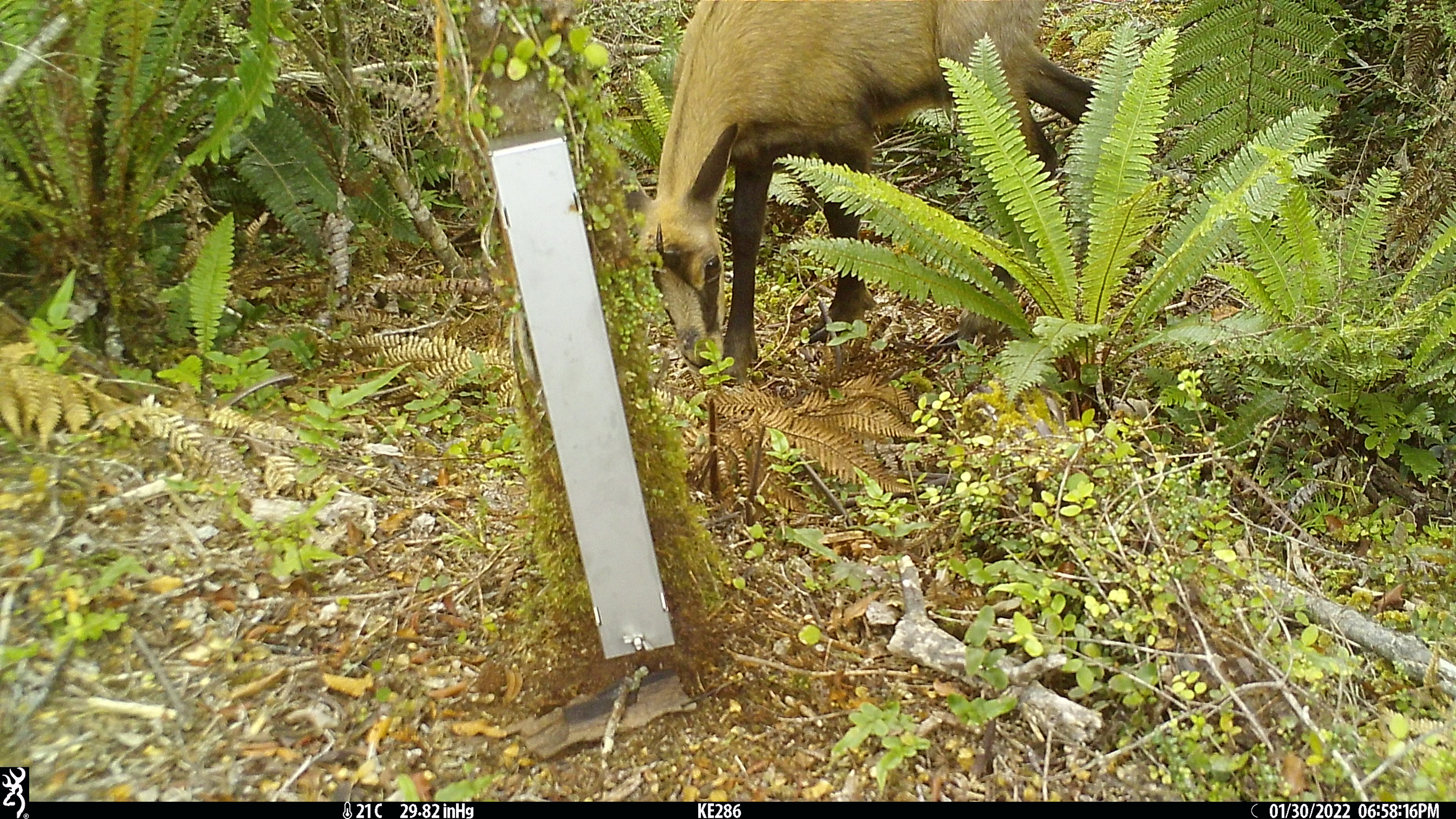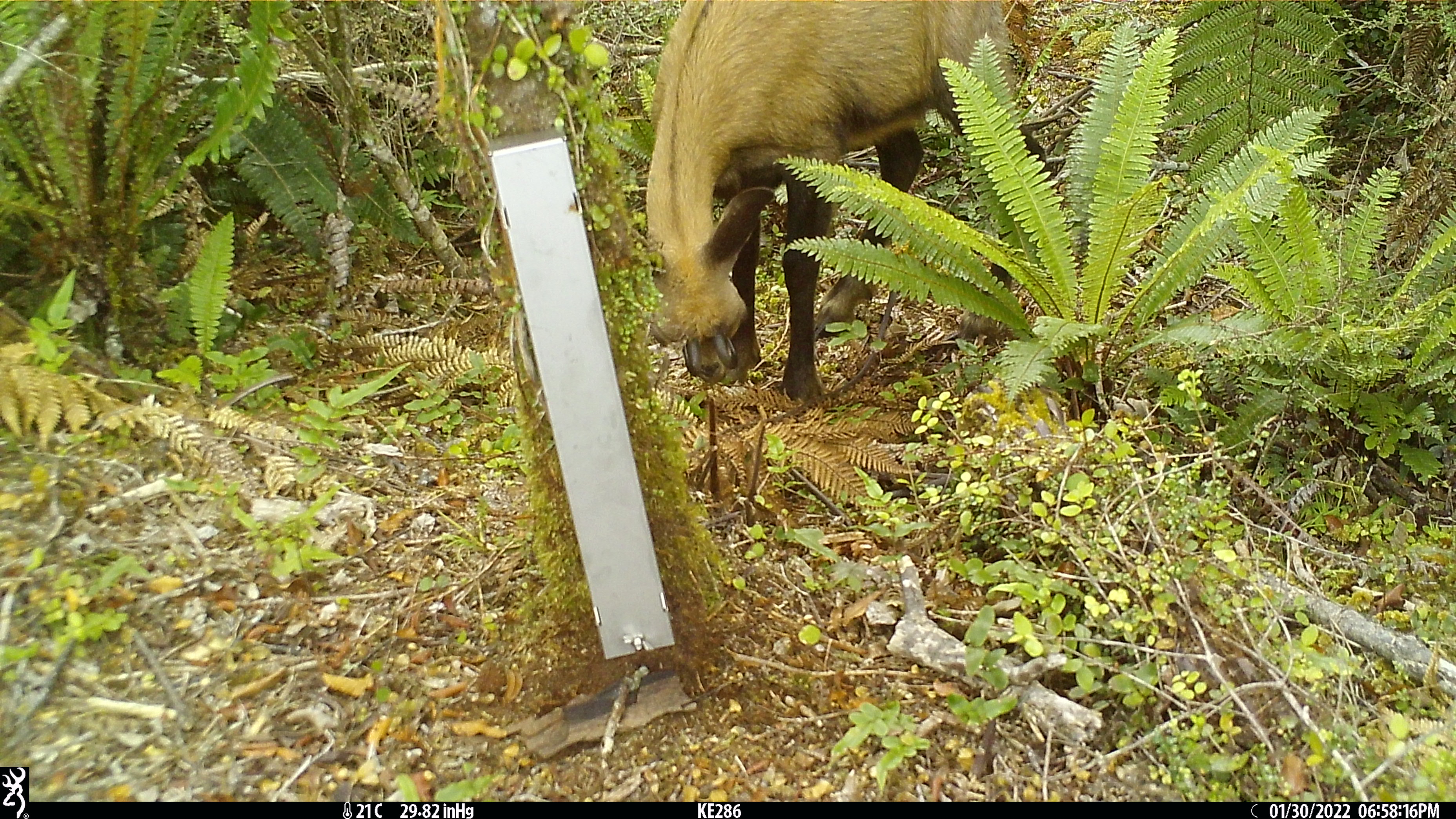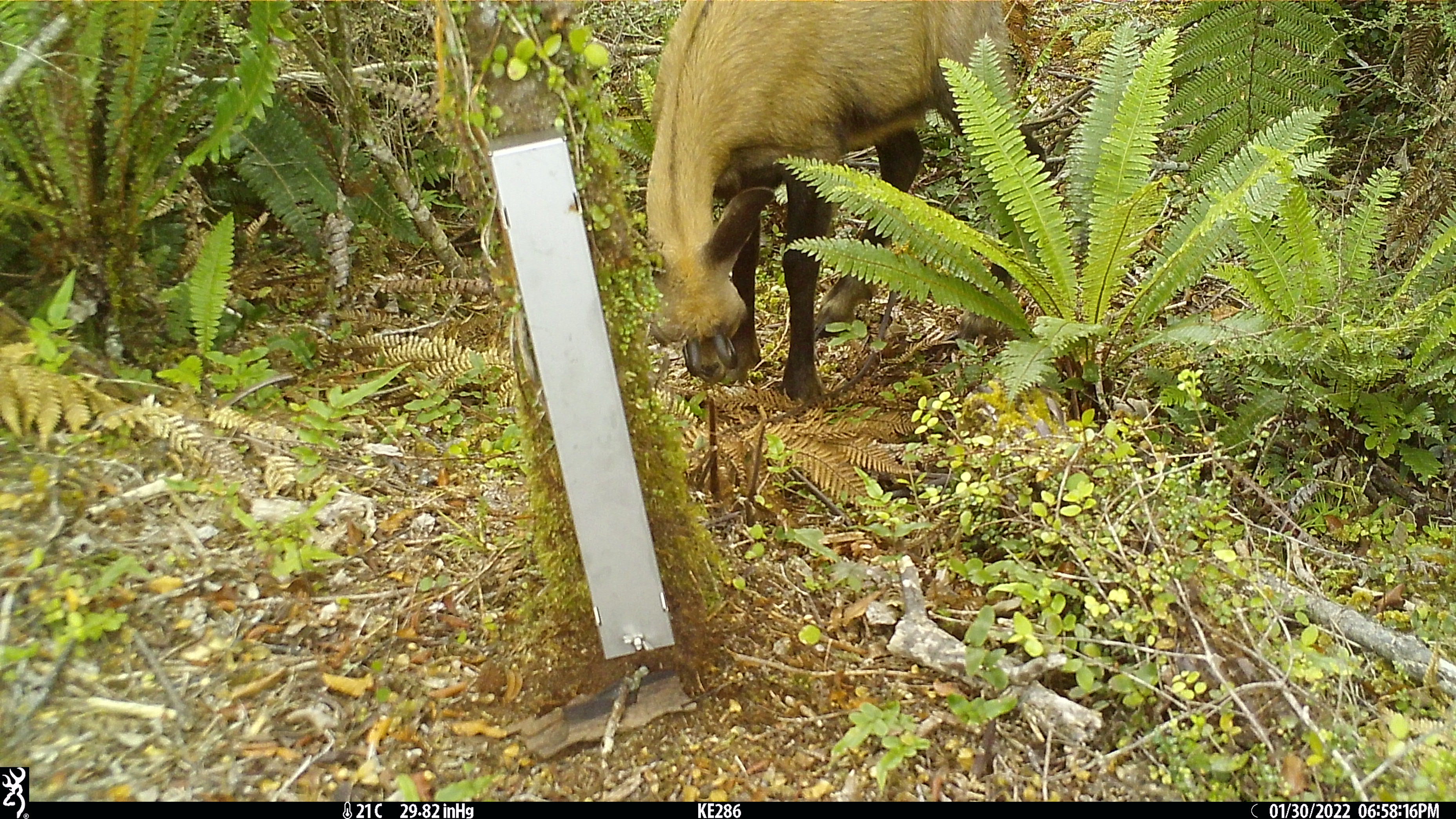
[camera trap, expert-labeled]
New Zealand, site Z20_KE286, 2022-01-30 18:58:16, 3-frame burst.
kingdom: Animalia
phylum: Chordata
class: Mammalia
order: Artiodactyla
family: Bovidae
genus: Rupicapra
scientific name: Rupicapra rupicapra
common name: alpine chamois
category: chamois